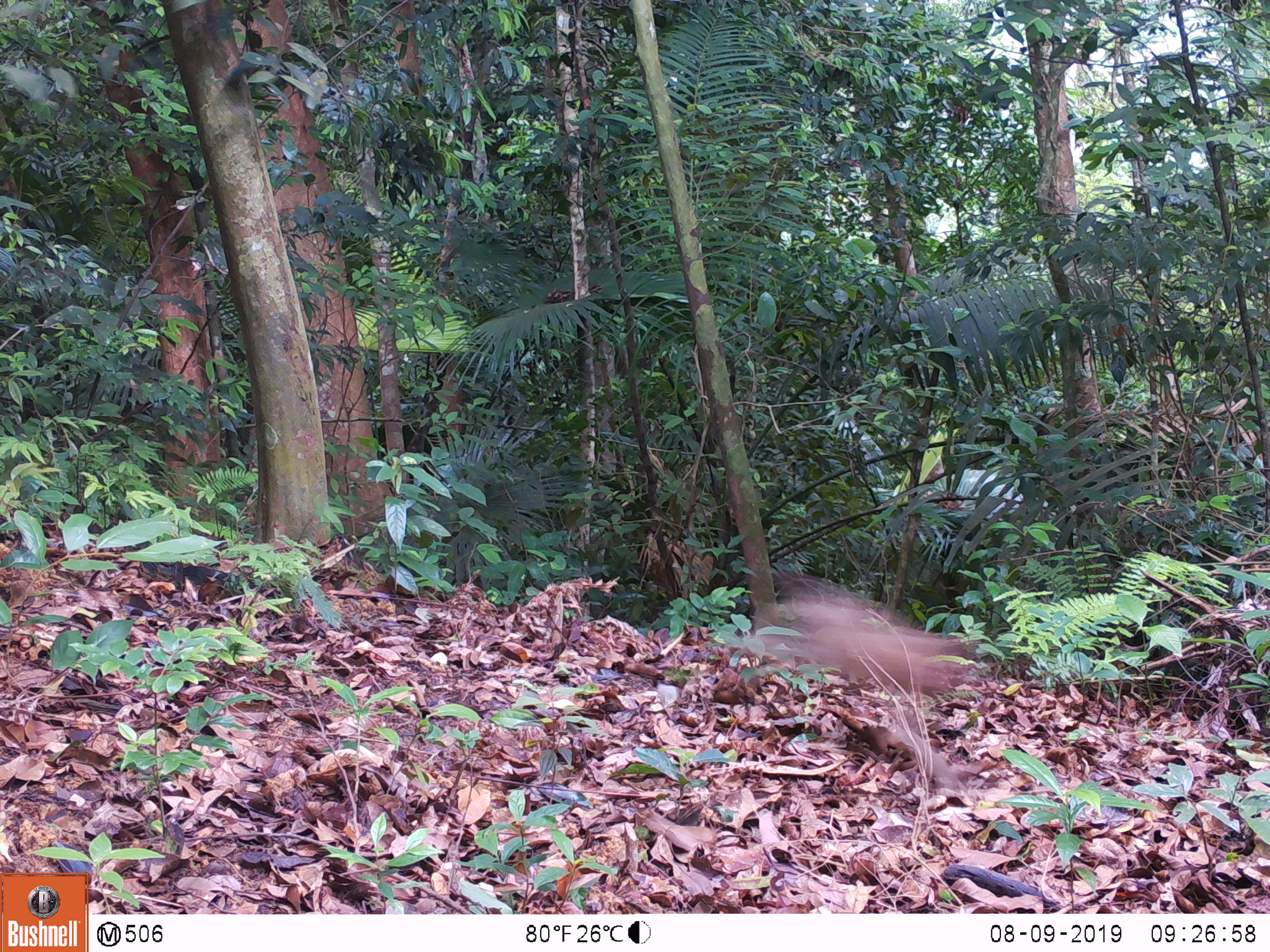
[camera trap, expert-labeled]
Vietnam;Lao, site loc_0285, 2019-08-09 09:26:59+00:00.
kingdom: Animalia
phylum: Chordata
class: Mammalia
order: Primates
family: Cercopithecidae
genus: Macaca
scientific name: Macaca nemestrina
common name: pig-tailed macaque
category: pig tailed macaque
Pig tailed macaque (pig-tailed macaque) (Macaca nemestrina). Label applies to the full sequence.